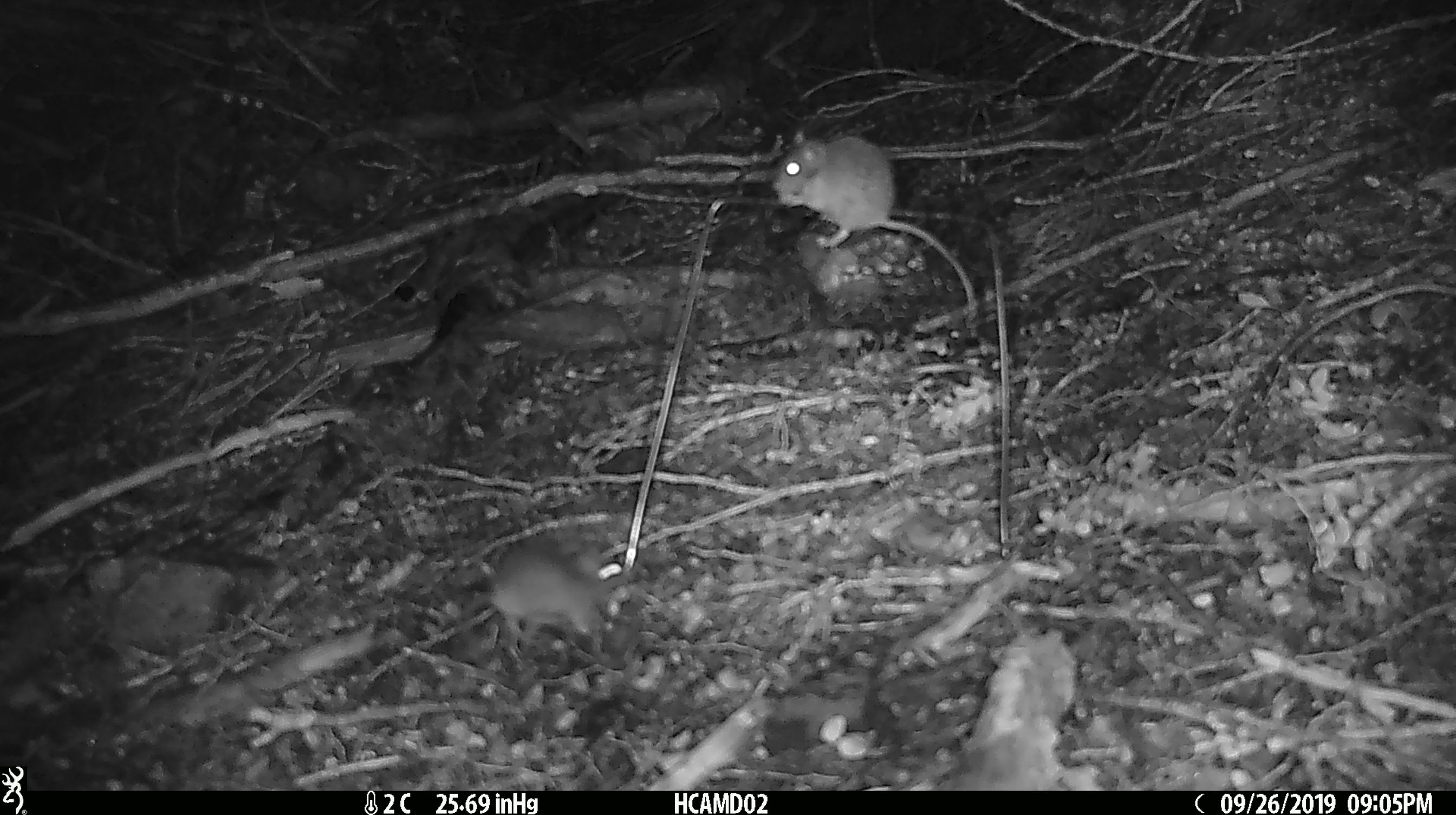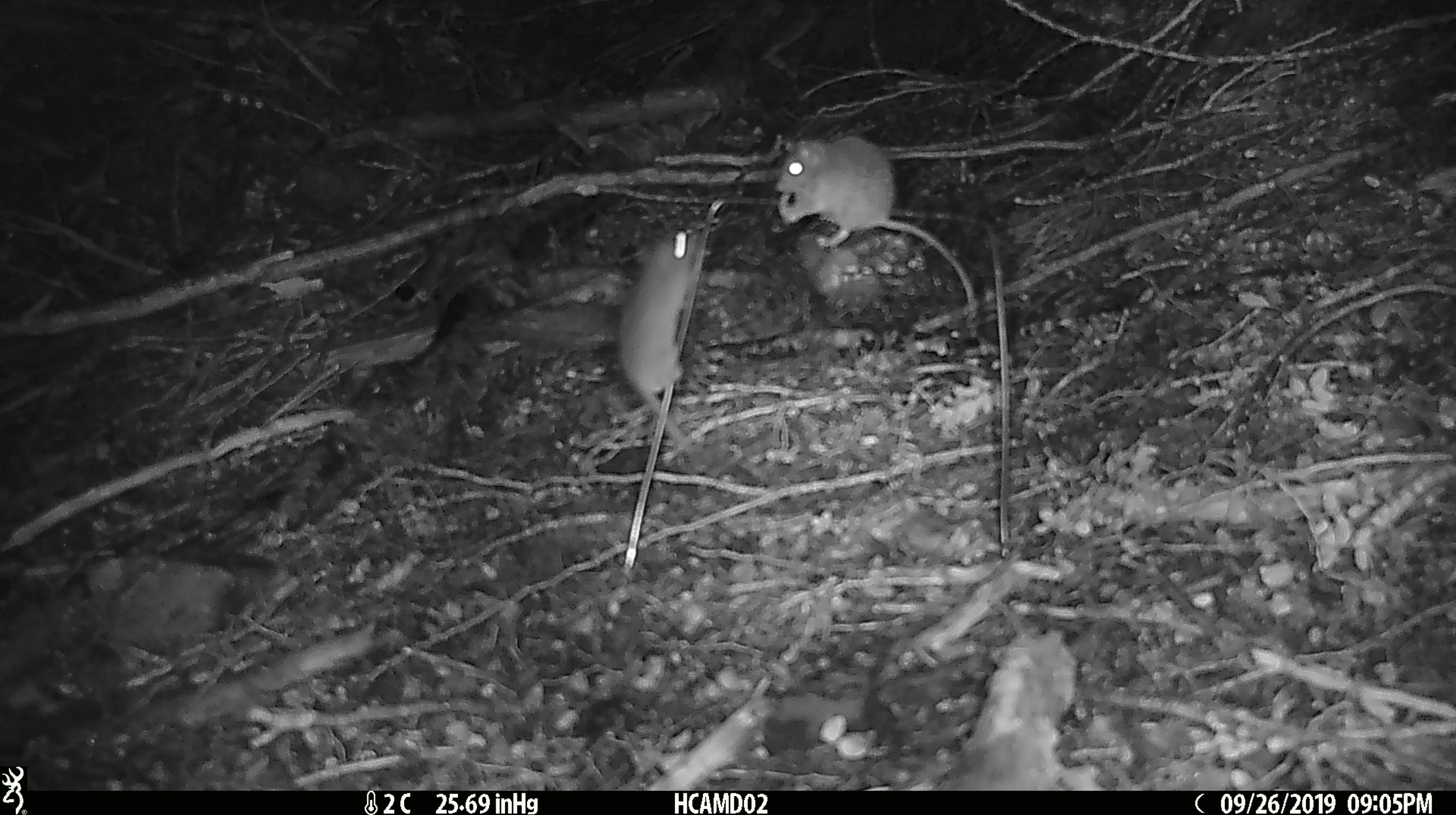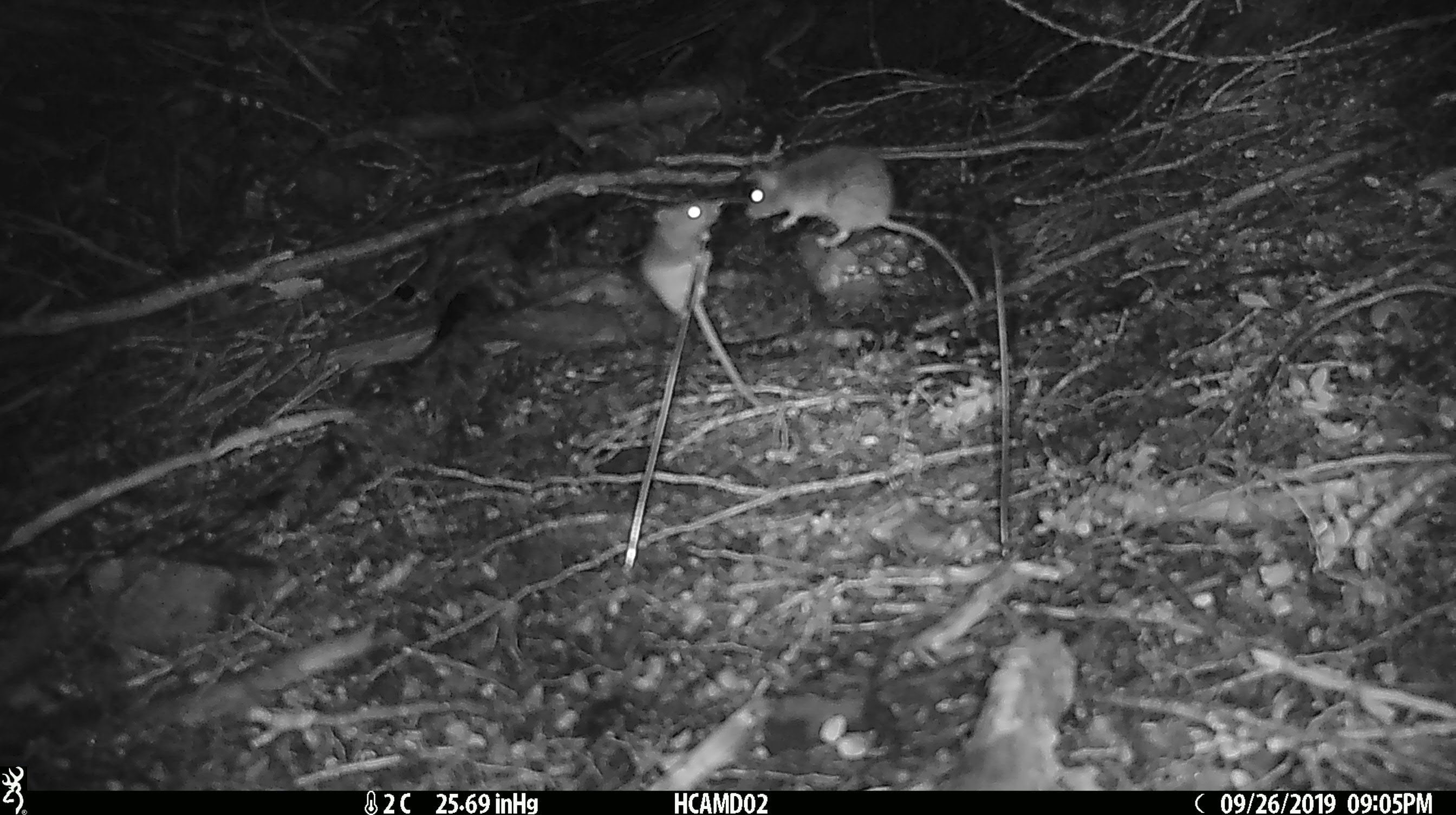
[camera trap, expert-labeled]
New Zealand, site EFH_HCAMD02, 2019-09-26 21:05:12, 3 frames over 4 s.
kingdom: Animalia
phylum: Chordata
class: Mammalia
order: Rodentia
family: Muridae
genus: Mus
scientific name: Mus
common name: mouse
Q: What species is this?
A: Mouse (Mus).